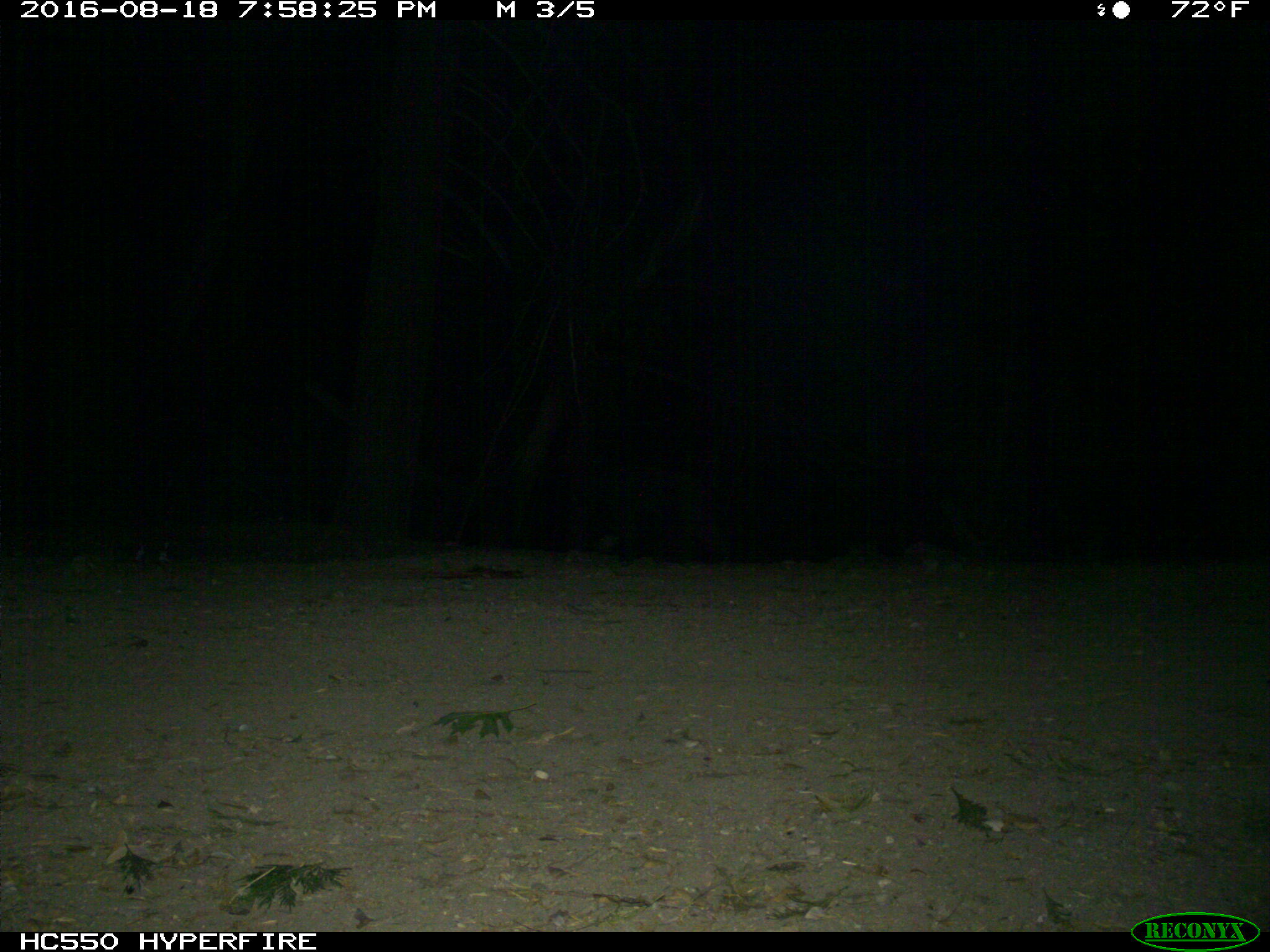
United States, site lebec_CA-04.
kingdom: Animalia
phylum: Chordata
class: Mammalia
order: Carnivora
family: Ursidae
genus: Ursus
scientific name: Ursus americanus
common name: american black bear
Ursus americanus (american black bear).